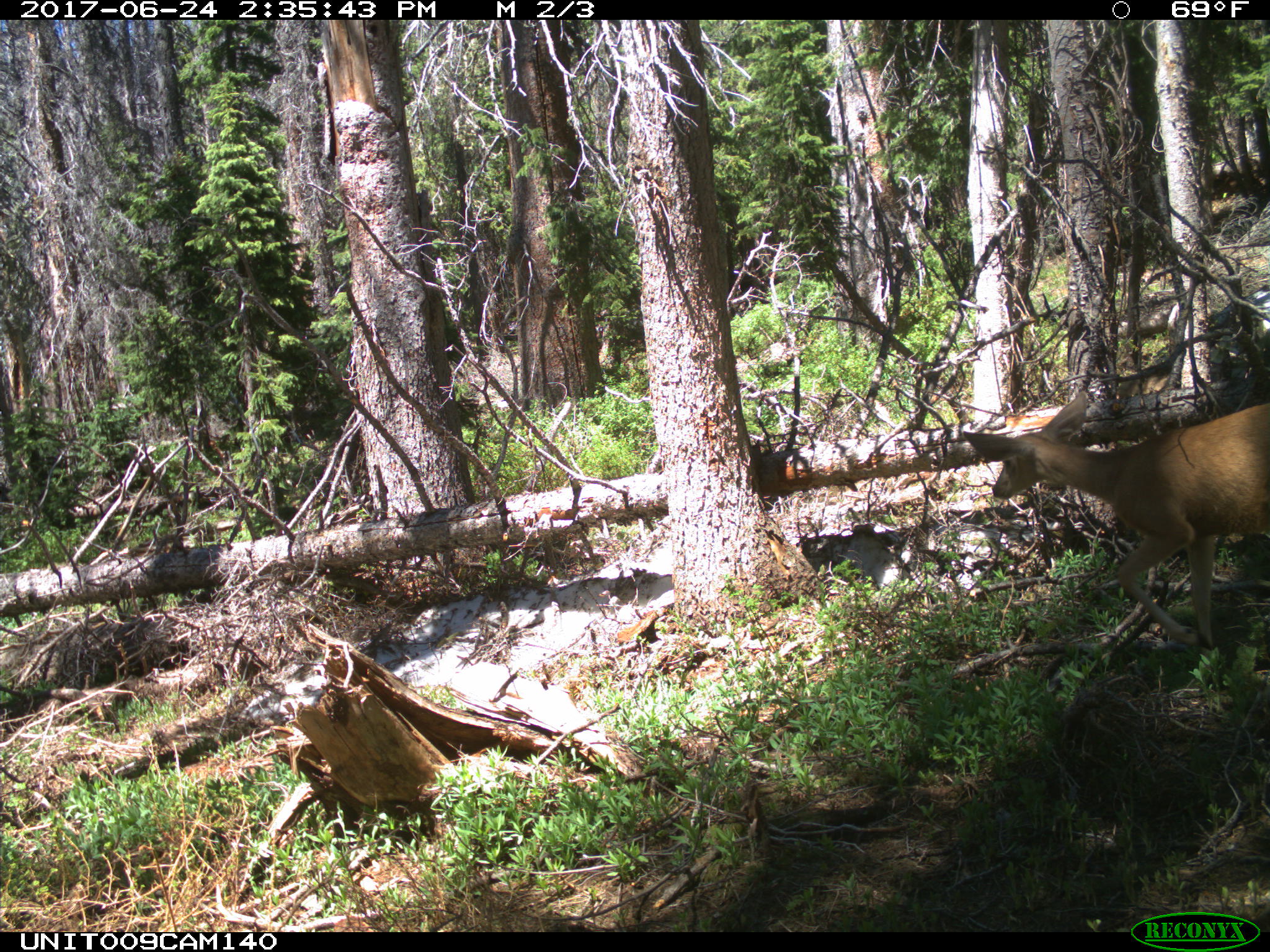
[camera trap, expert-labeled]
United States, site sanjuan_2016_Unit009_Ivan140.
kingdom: Animalia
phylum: Chordata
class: Mammalia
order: Artiodactyla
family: Cervidae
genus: Odocoileus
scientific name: Odocoileus hemionus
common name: mule deer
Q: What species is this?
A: Odocoileus hemionus (mule deer).